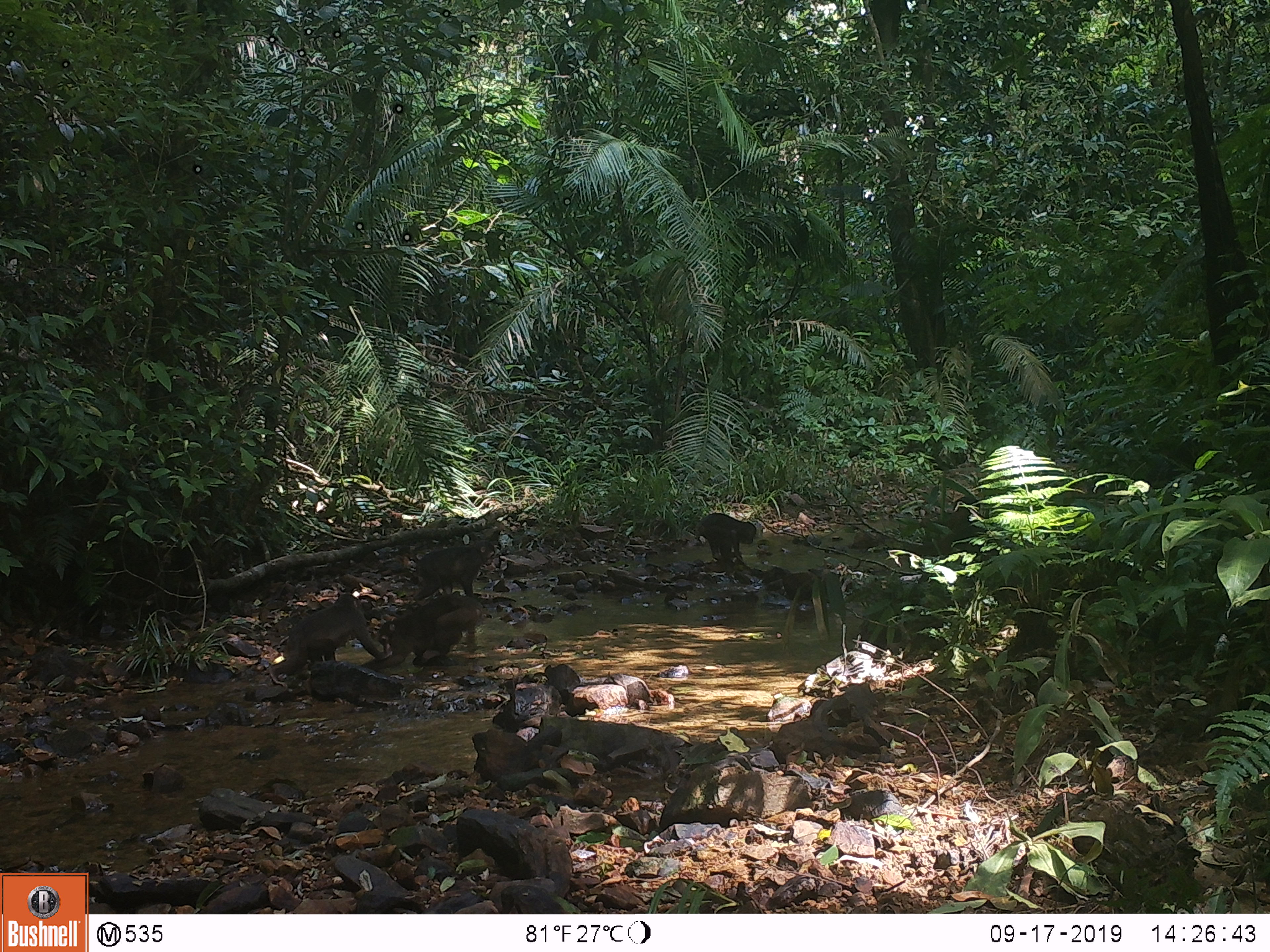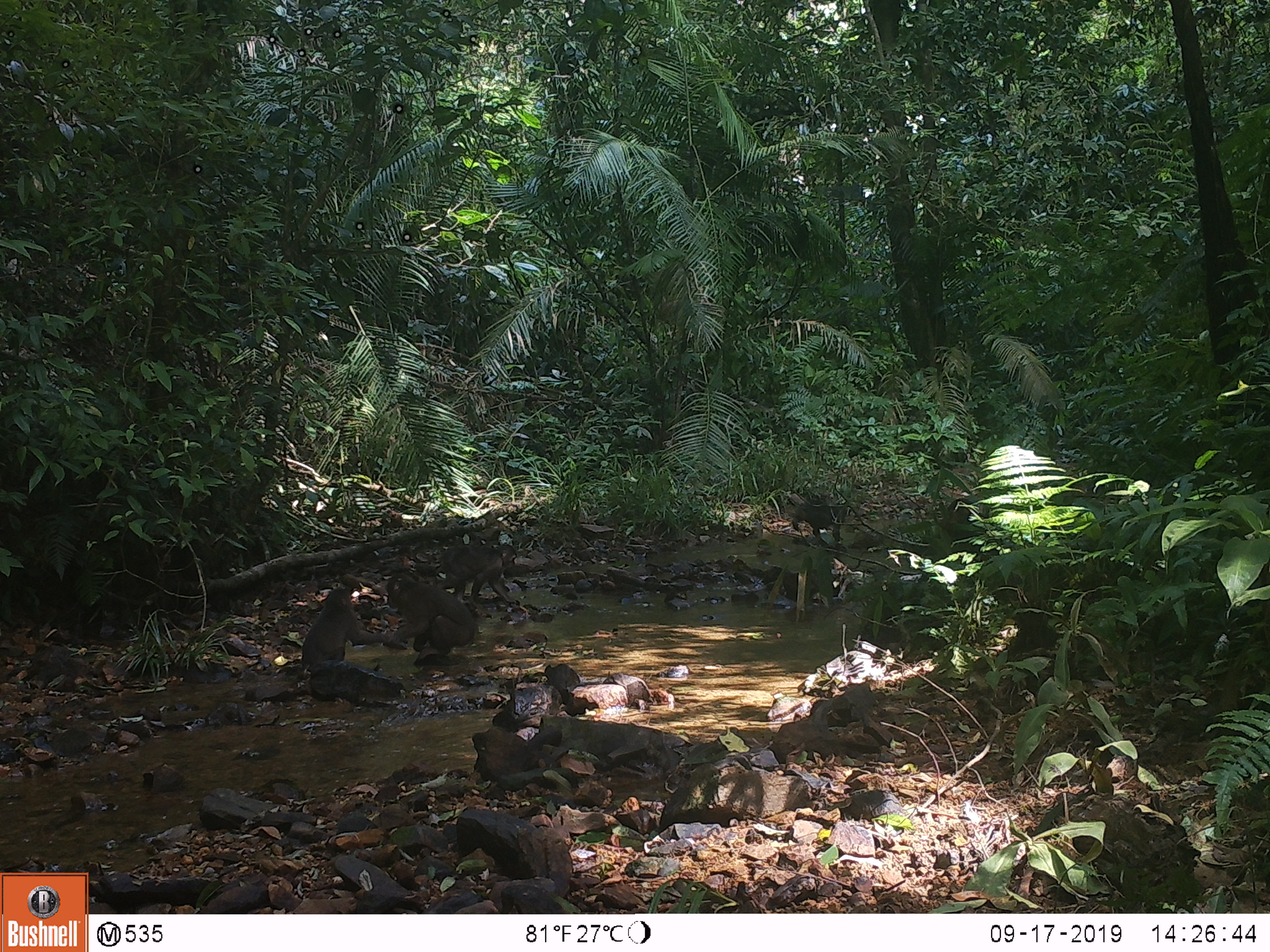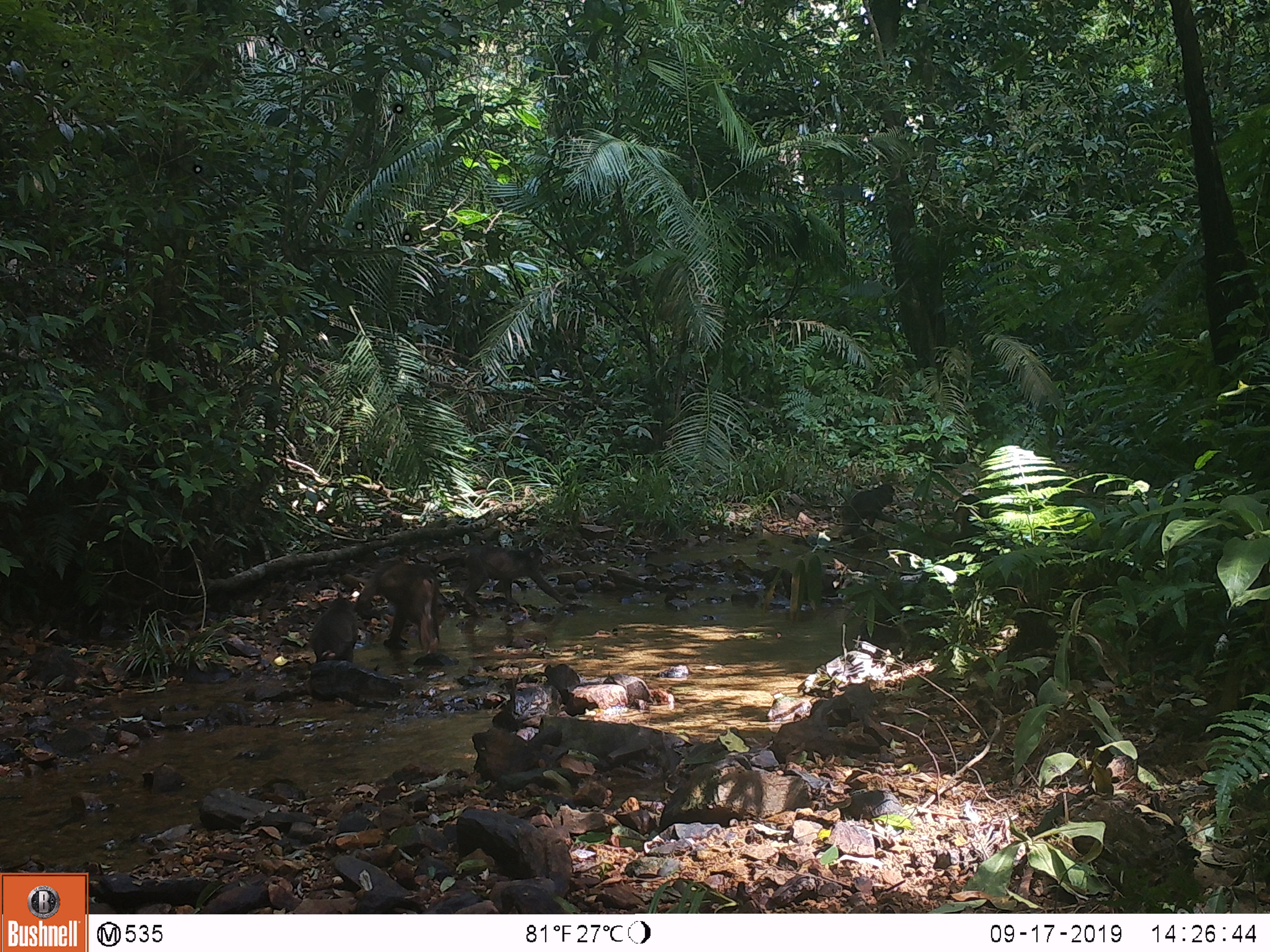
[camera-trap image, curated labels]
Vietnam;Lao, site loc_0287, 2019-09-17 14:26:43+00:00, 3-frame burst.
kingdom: Animalia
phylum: Chordata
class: Mammalia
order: Primates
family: Cercopithecidae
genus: Macaca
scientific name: Macaca arctoides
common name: stump-tailed macaque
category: stump tailed macaque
Stump tailed macaque (stump-tailed macaque) (Macaca arctoides). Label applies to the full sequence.